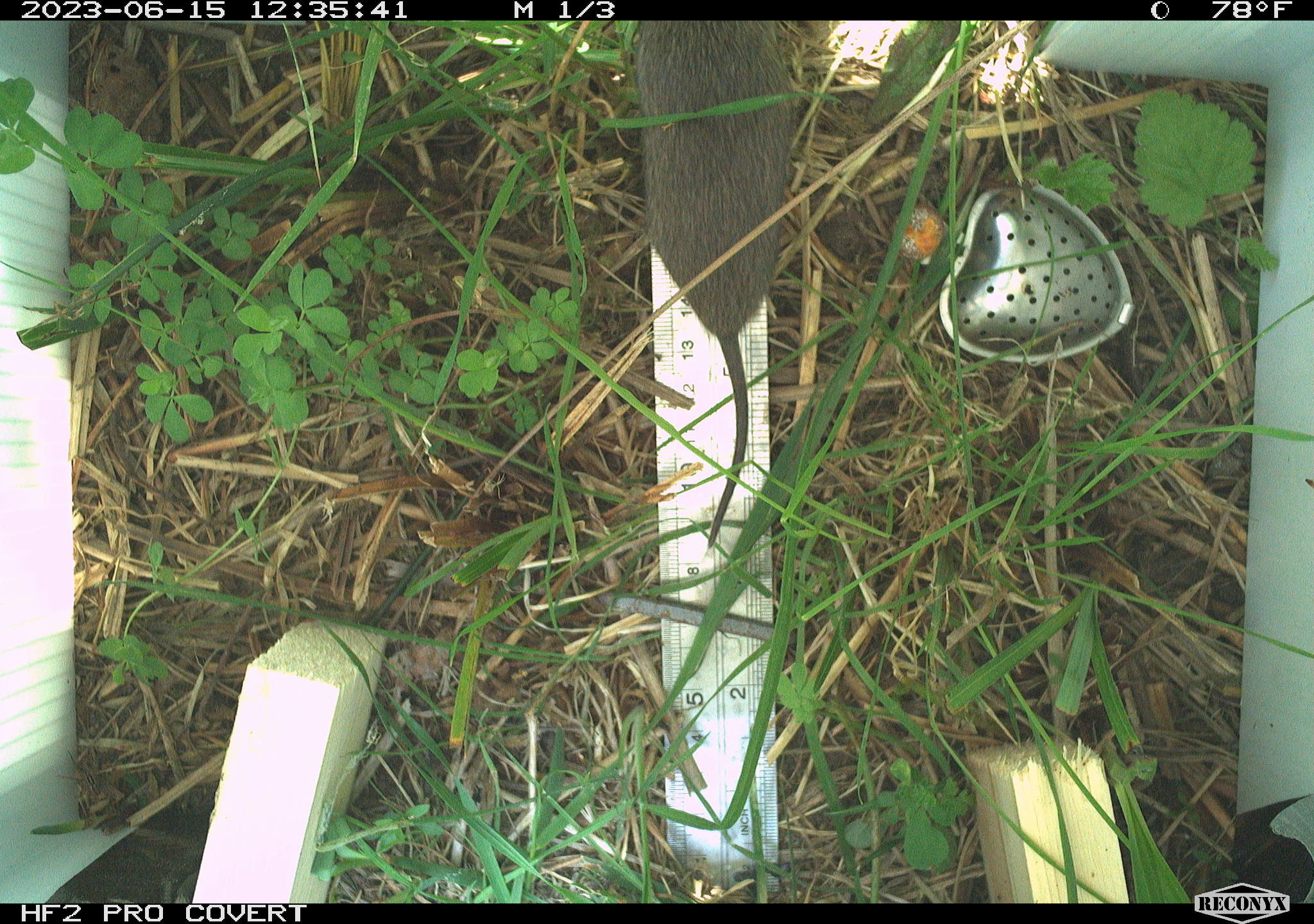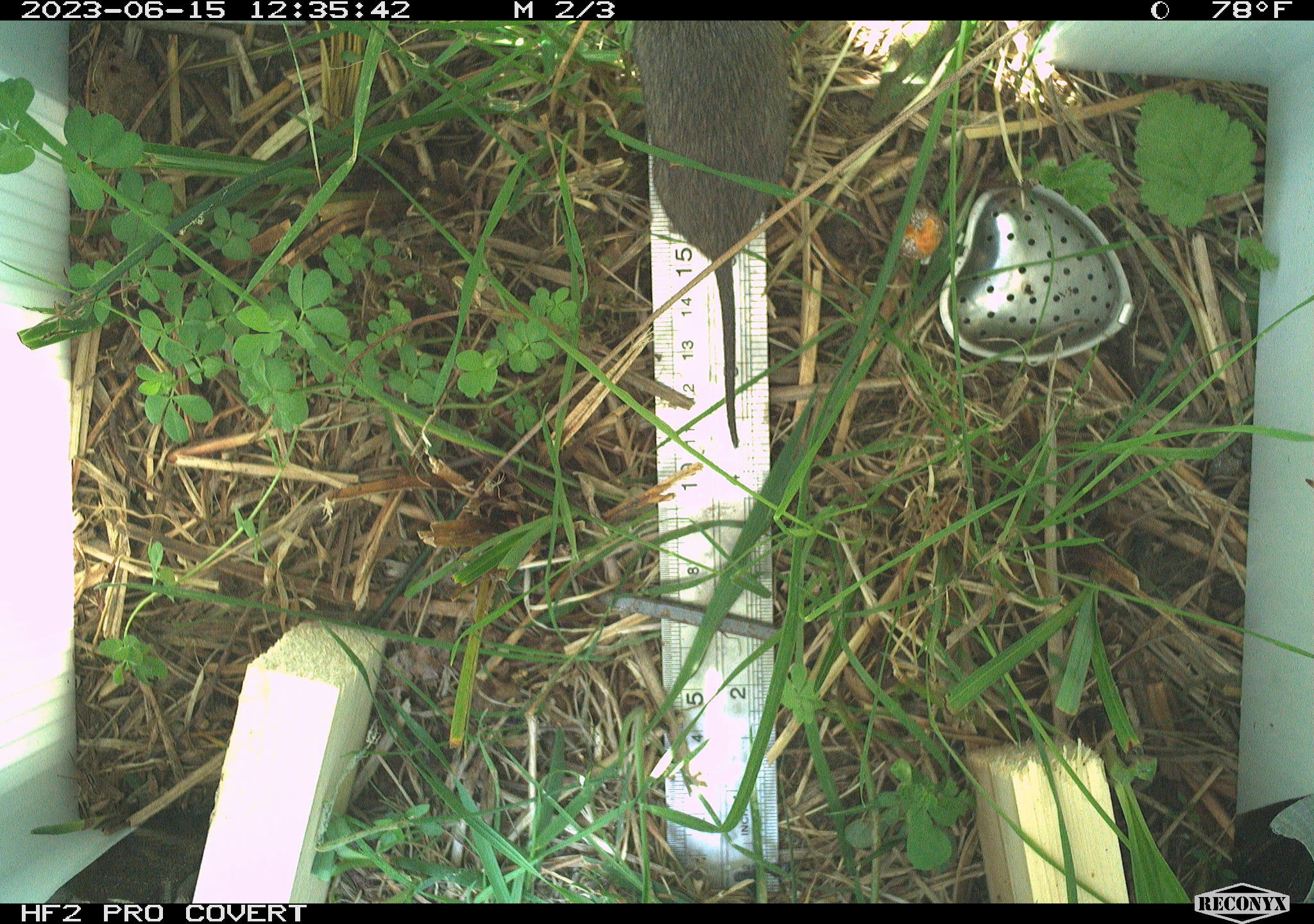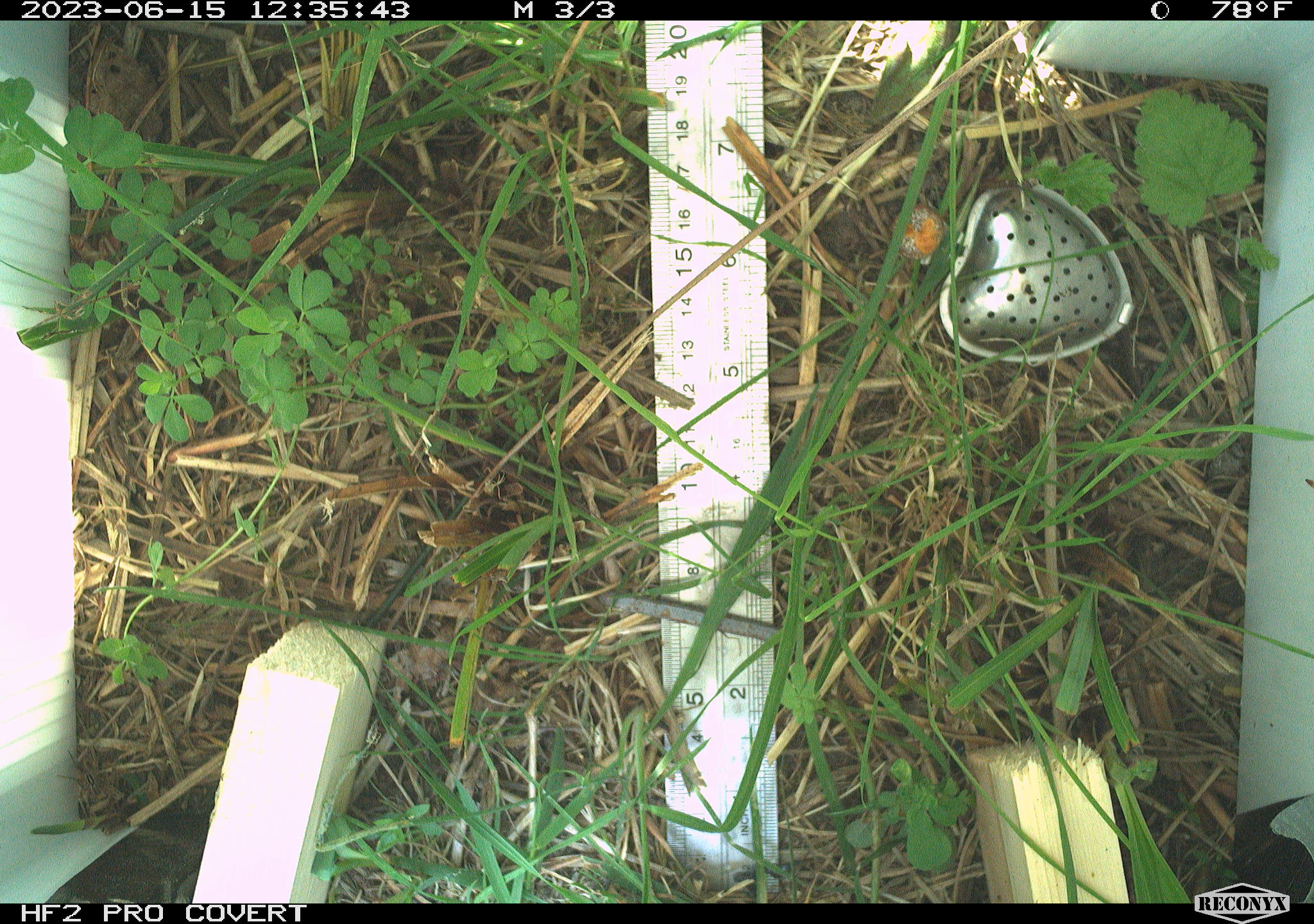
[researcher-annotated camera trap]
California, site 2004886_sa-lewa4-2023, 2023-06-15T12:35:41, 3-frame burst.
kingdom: Animalia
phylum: Chordata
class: Mammalia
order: Rodentia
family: Cricetidae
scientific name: Cricetidae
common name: hamsters, voles, lemmings, and allies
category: cricetidae family